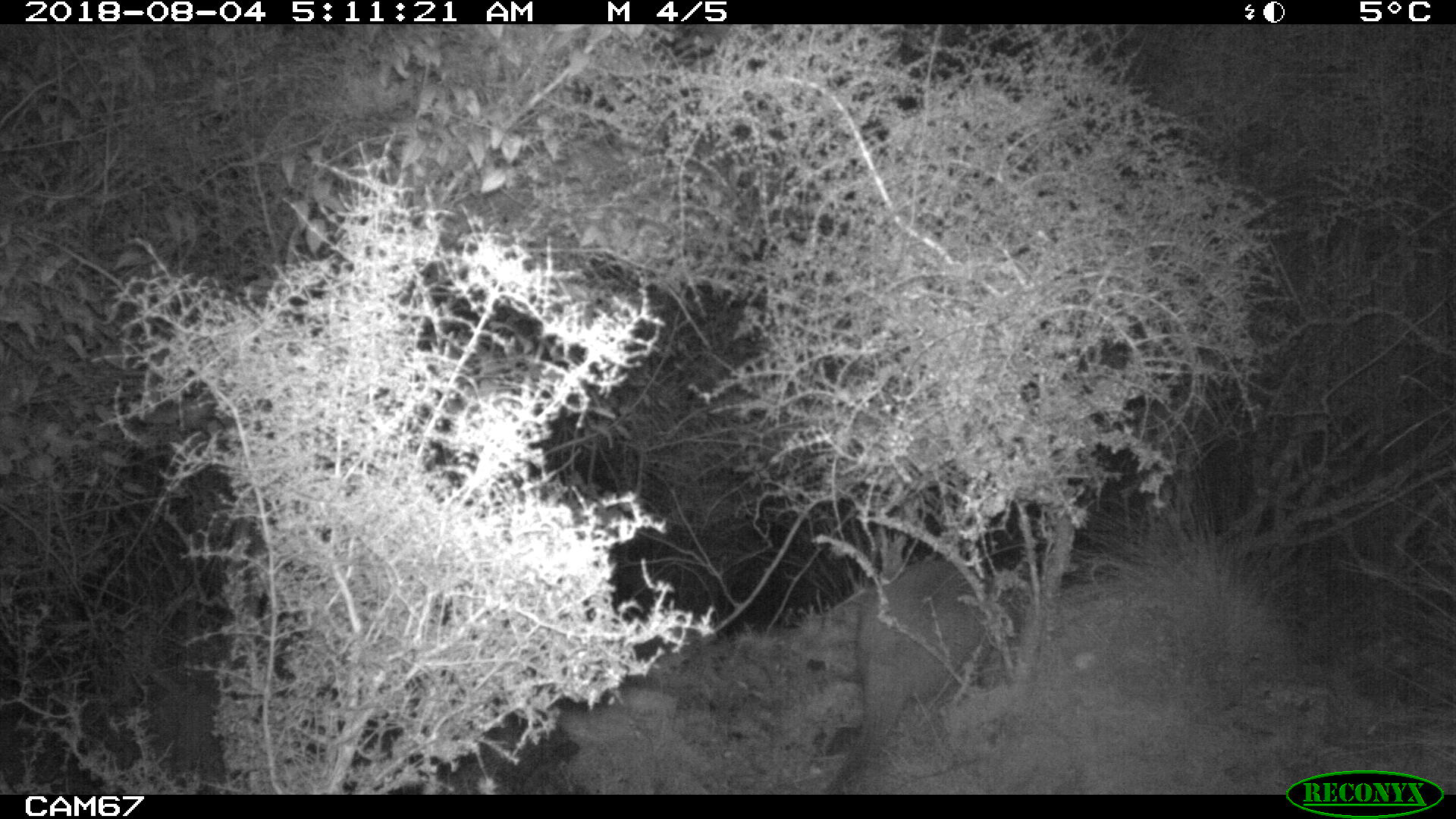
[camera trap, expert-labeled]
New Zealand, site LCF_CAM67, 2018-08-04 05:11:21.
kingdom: Animalia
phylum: Chordata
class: Mammalia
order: Diprotodontia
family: Macropodidae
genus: Notamacropus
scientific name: Notamacropus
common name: wallaby